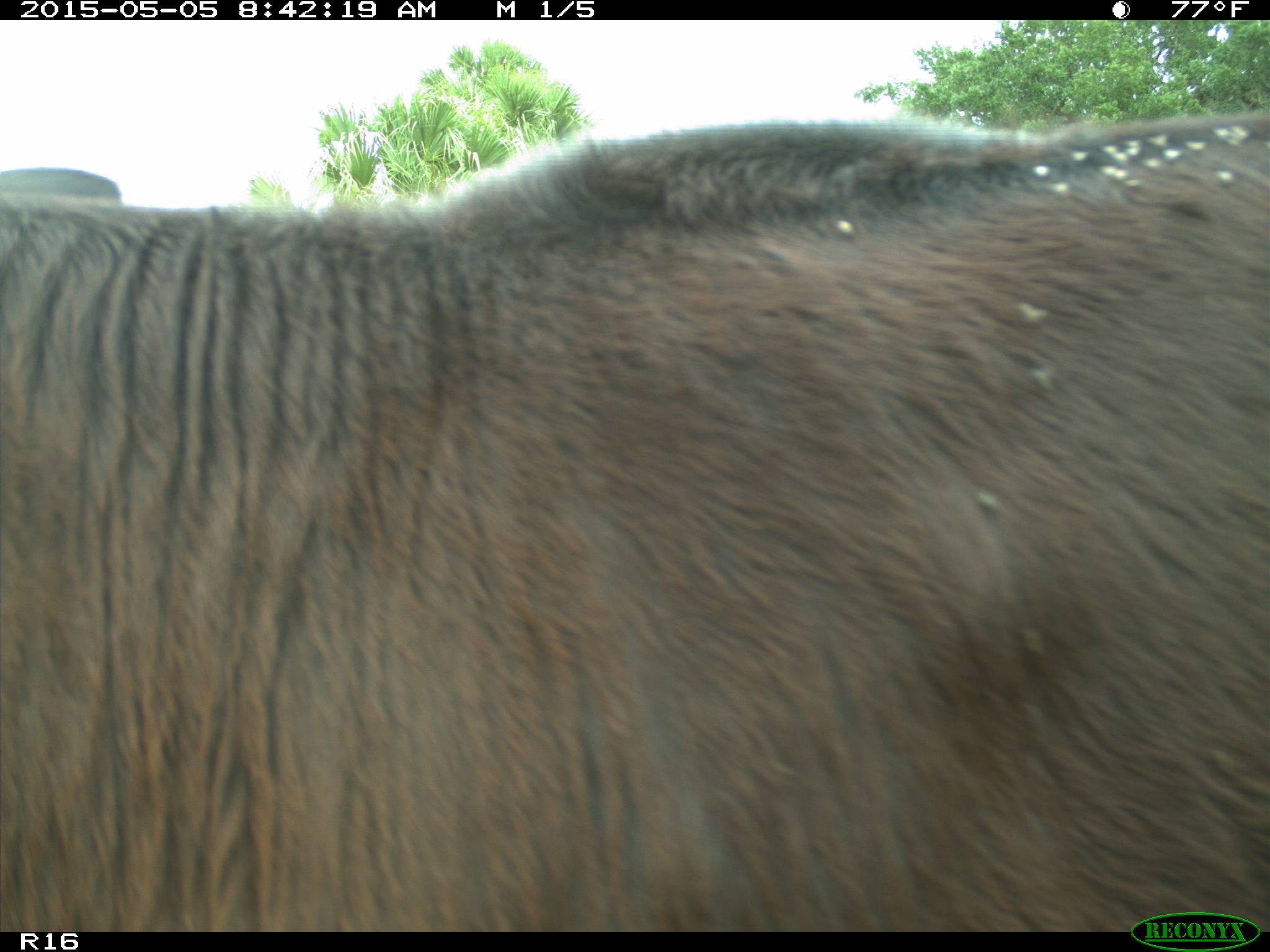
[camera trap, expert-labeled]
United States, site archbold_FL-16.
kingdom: Animalia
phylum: Chordata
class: Mammalia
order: Artiodactyla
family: Bovidae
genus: Bos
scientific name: Bos taurus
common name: domestic cow